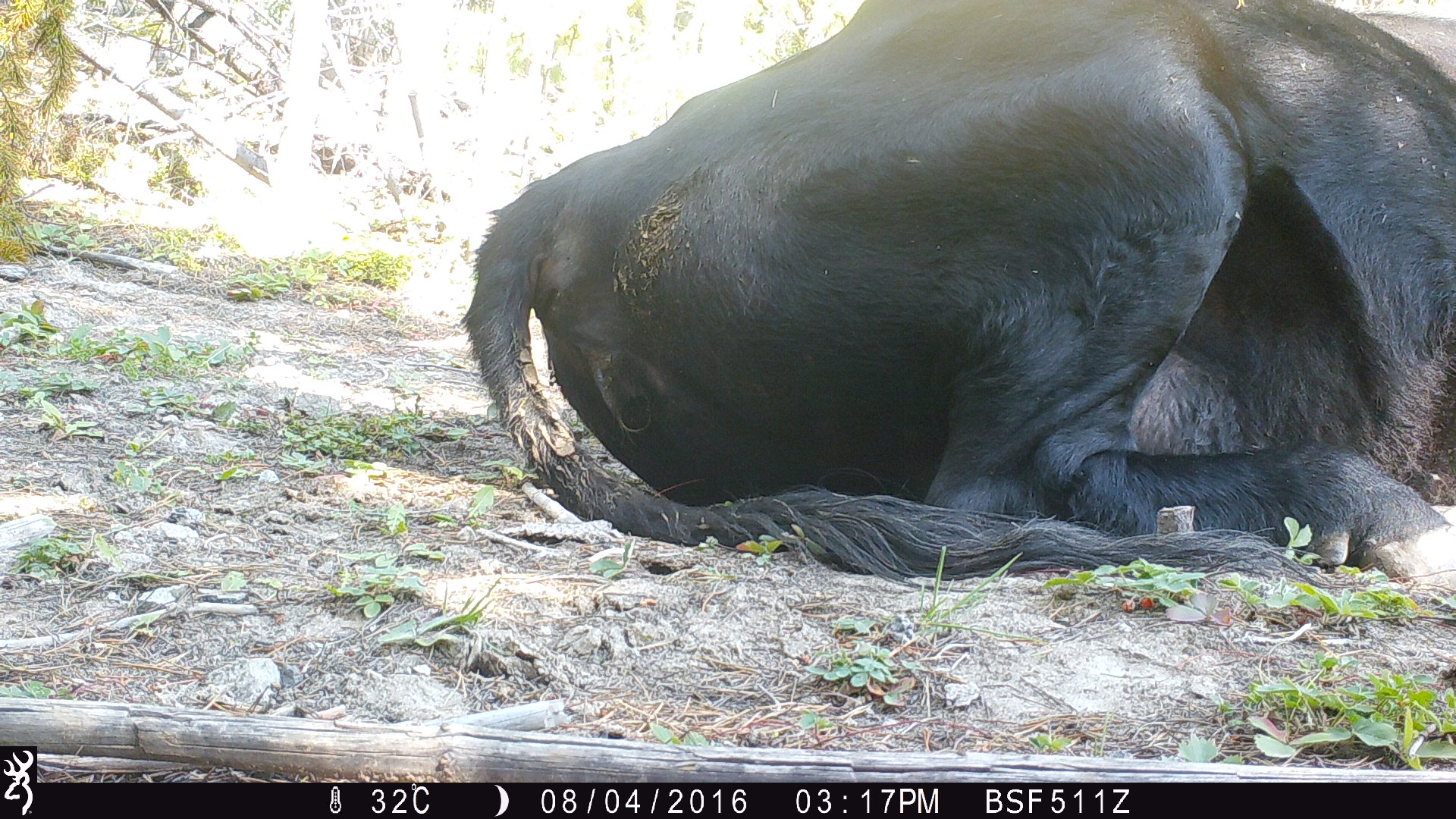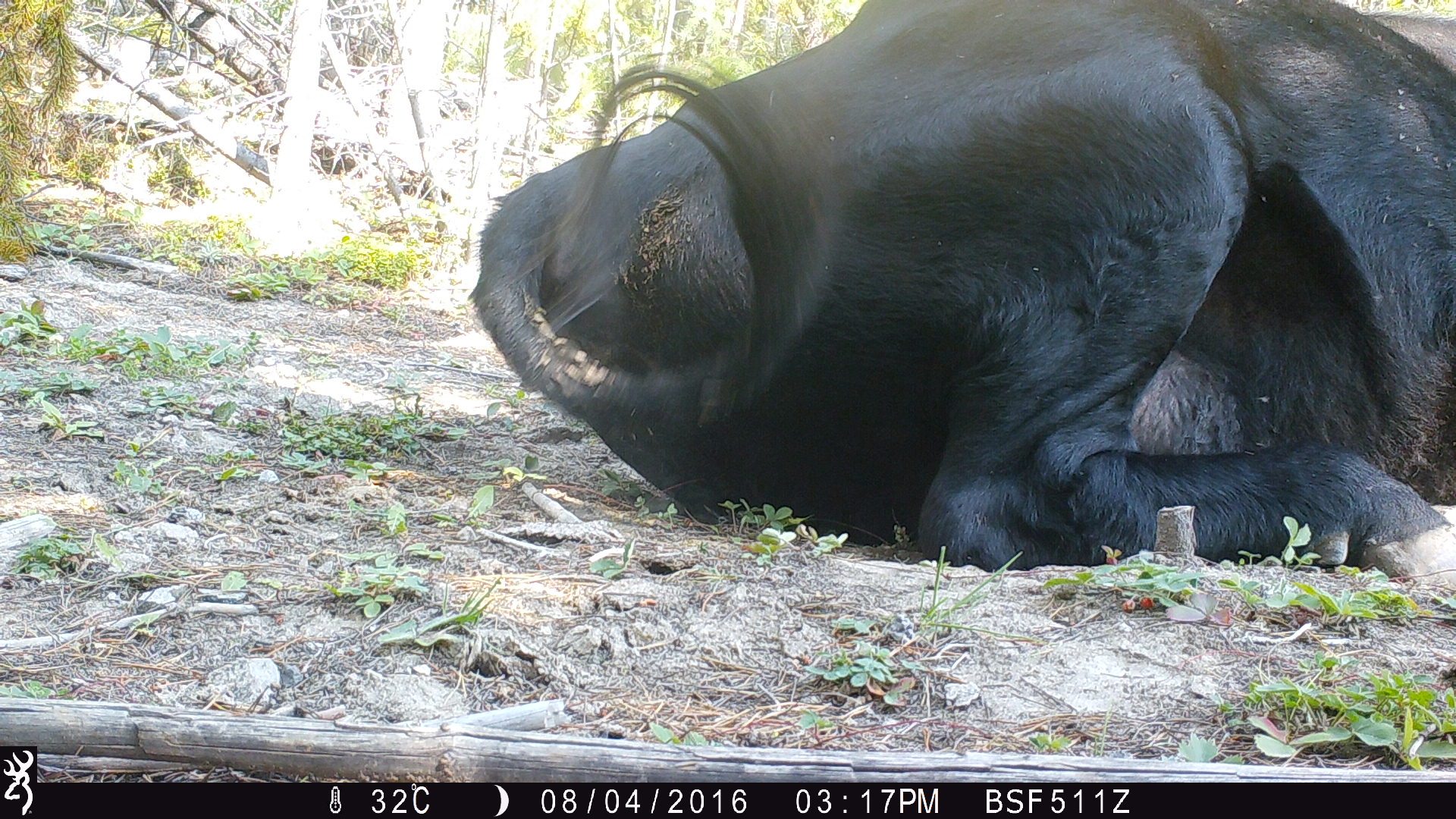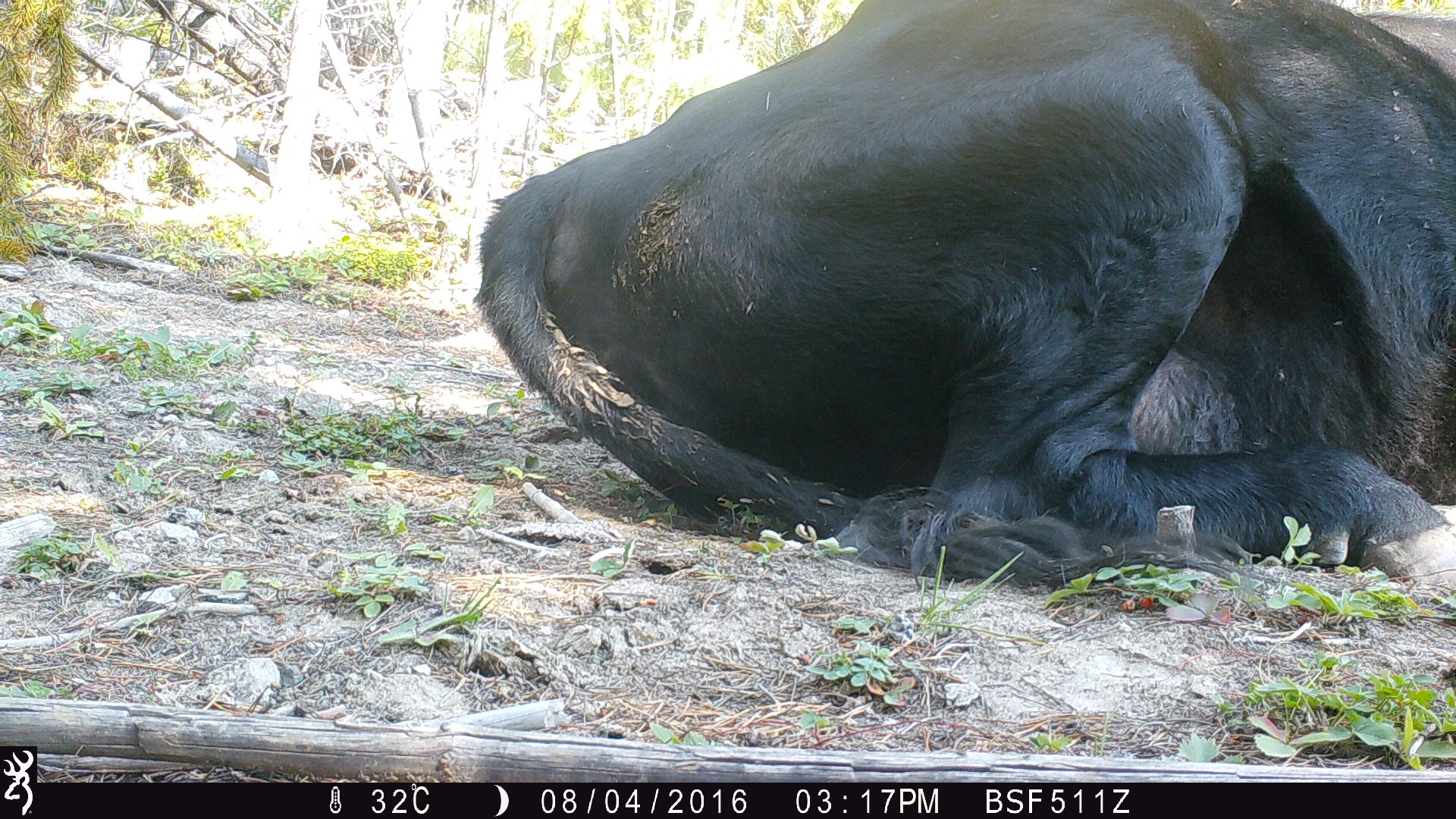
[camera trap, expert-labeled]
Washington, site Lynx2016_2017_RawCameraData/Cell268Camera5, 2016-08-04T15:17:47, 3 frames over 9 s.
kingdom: Animalia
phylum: Chordata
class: Mammalia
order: Artiodactyla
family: Bovidae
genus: Bos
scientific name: Bos taurus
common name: domestic cattle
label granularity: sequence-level